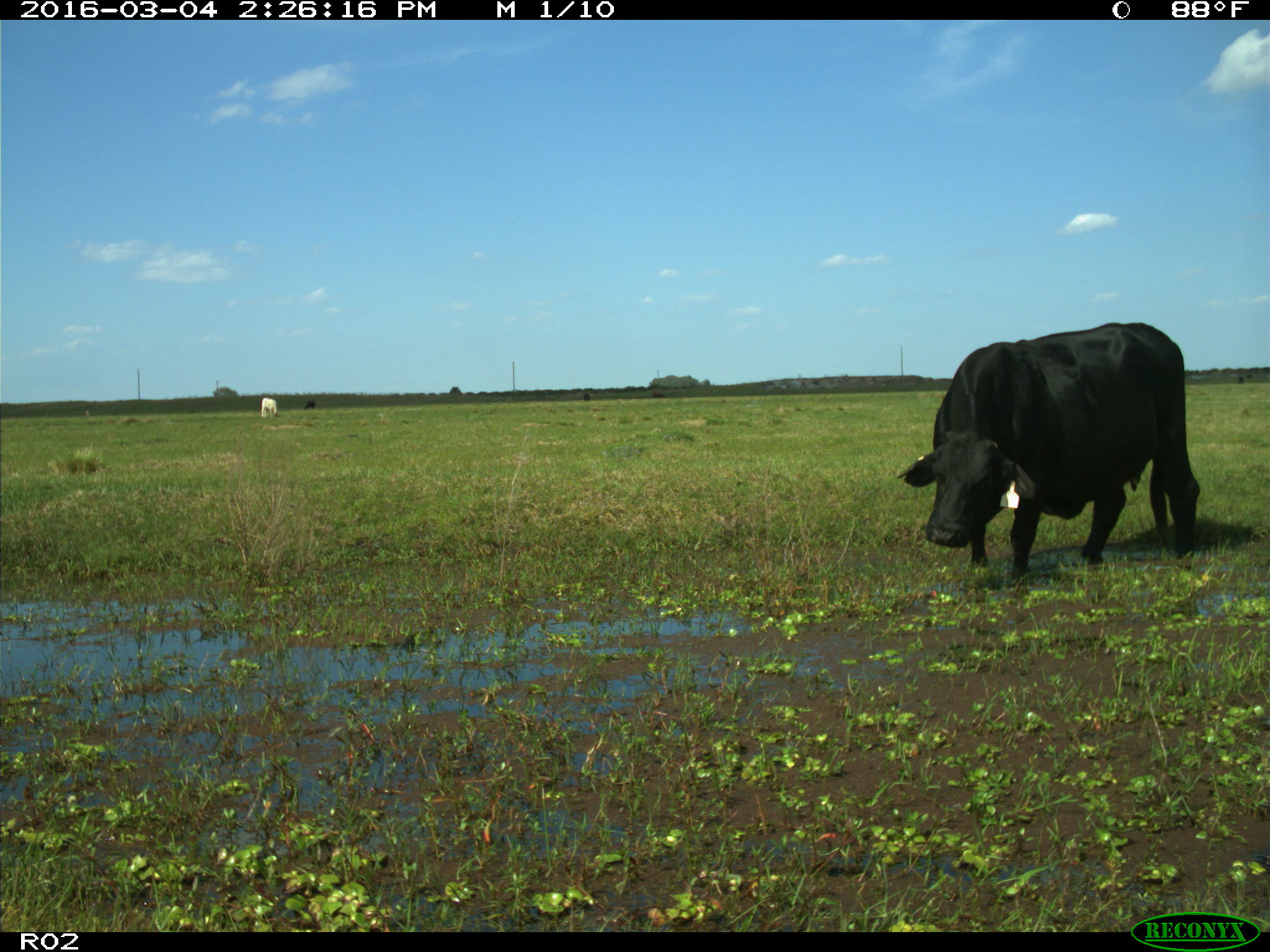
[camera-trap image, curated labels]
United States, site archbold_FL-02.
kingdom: Animalia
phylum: Chordata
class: Mammalia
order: Artiodactyla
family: Bovidae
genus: Bos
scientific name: Bos taurus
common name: domestic cow